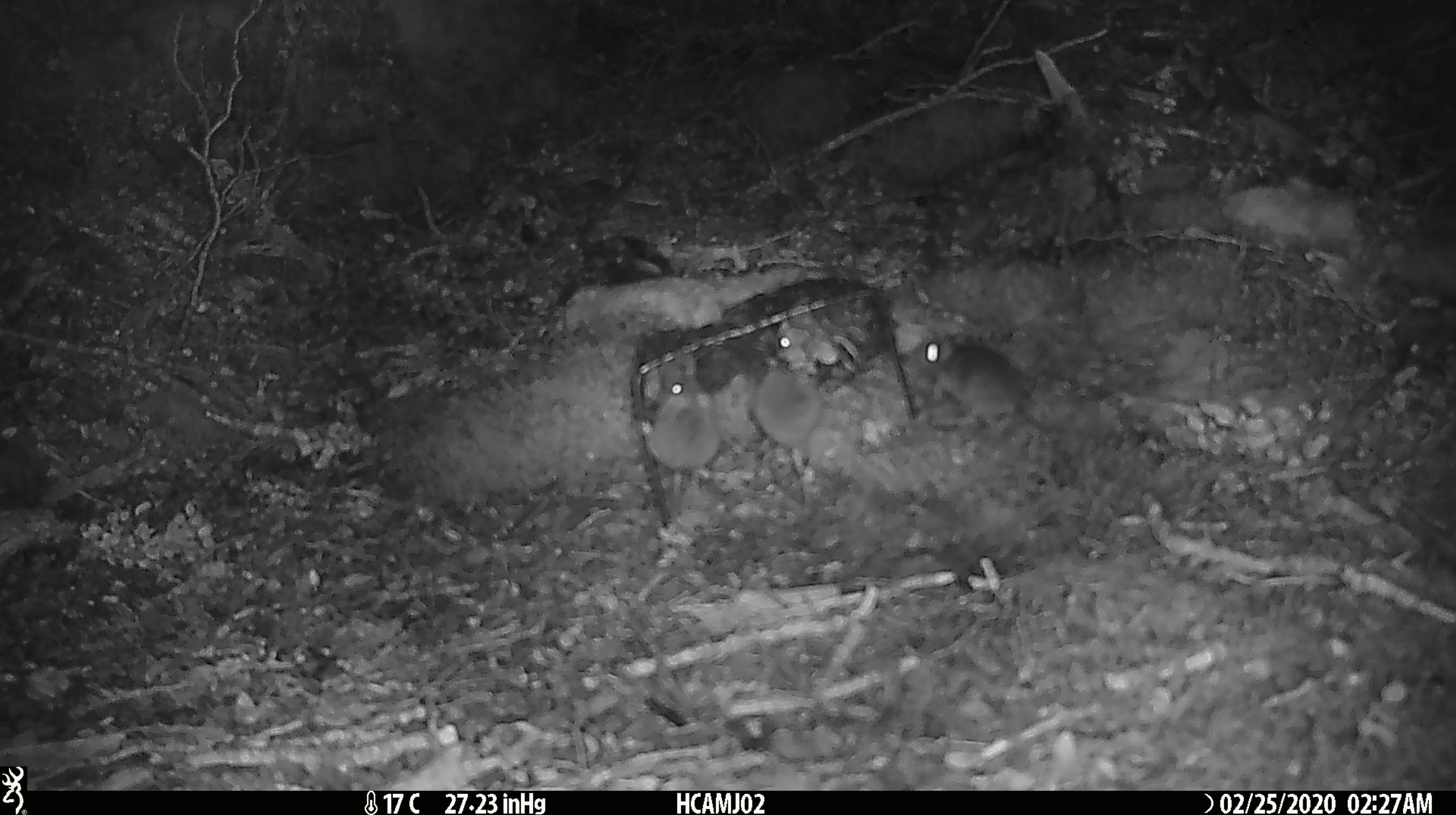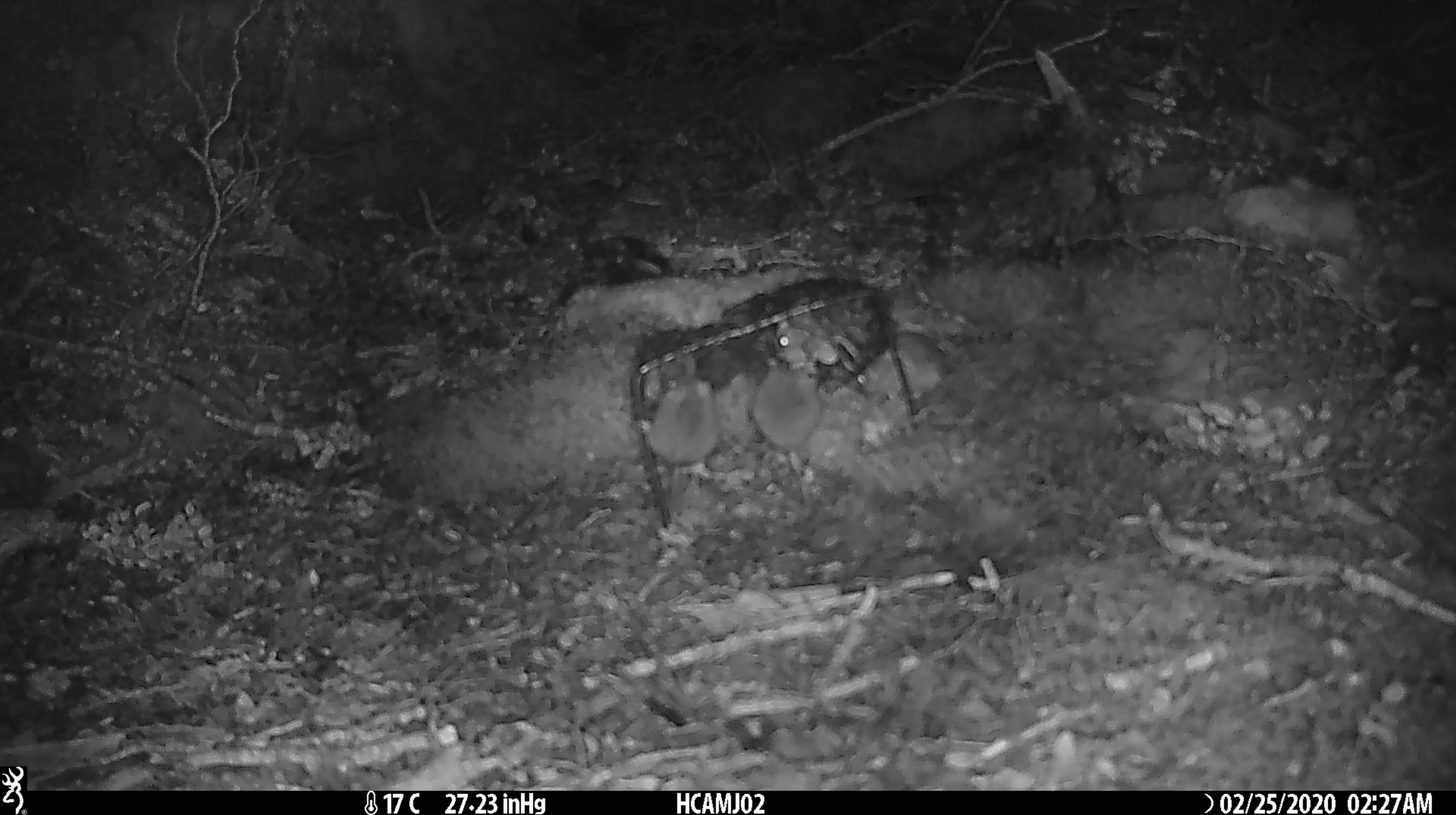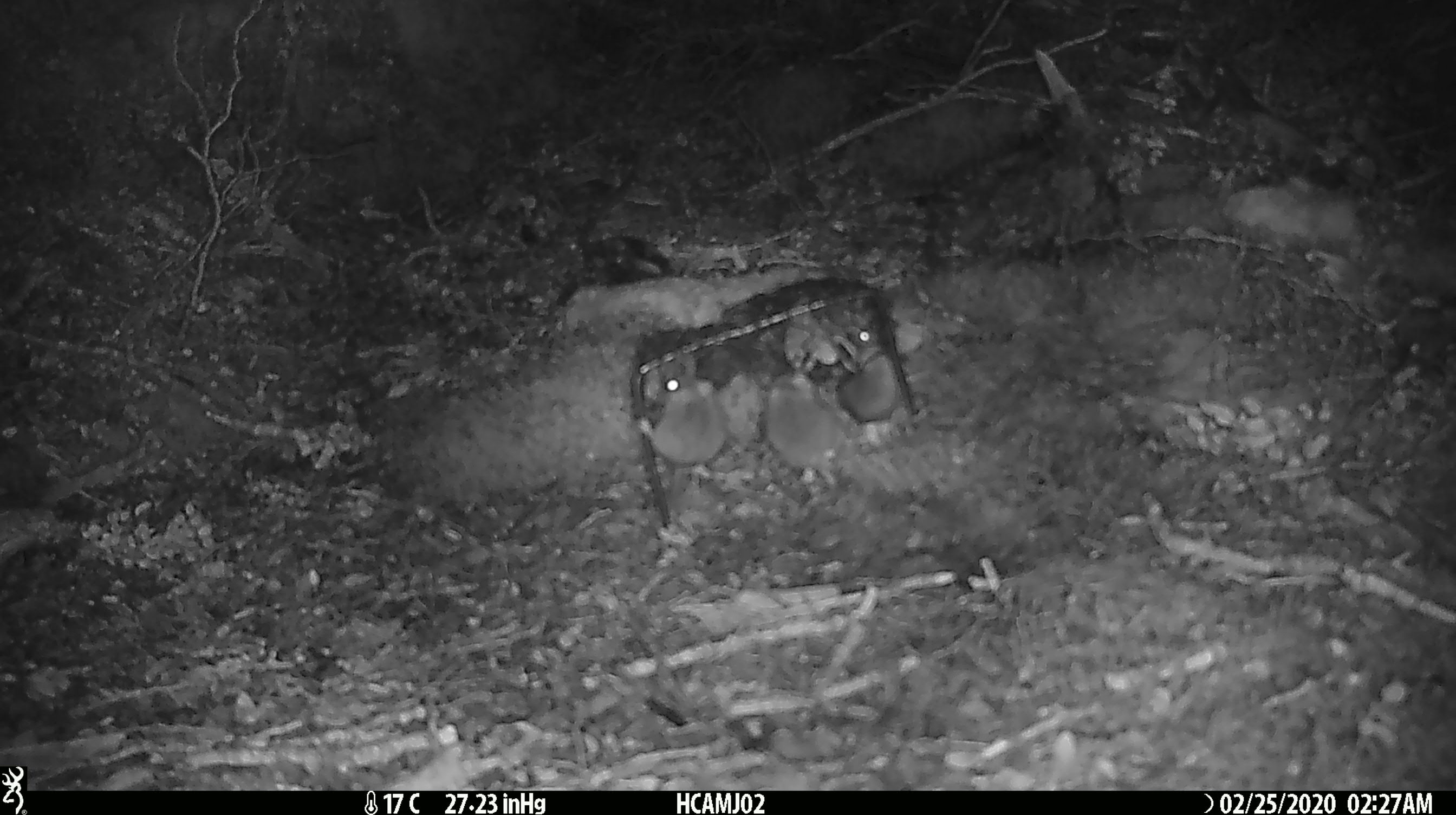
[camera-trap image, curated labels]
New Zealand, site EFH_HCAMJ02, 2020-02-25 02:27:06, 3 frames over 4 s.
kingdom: Animalia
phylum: Chordata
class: Mammalia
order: Rodentia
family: Muridae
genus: Mus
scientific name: Mus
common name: mouse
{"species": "mouse (Mus)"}